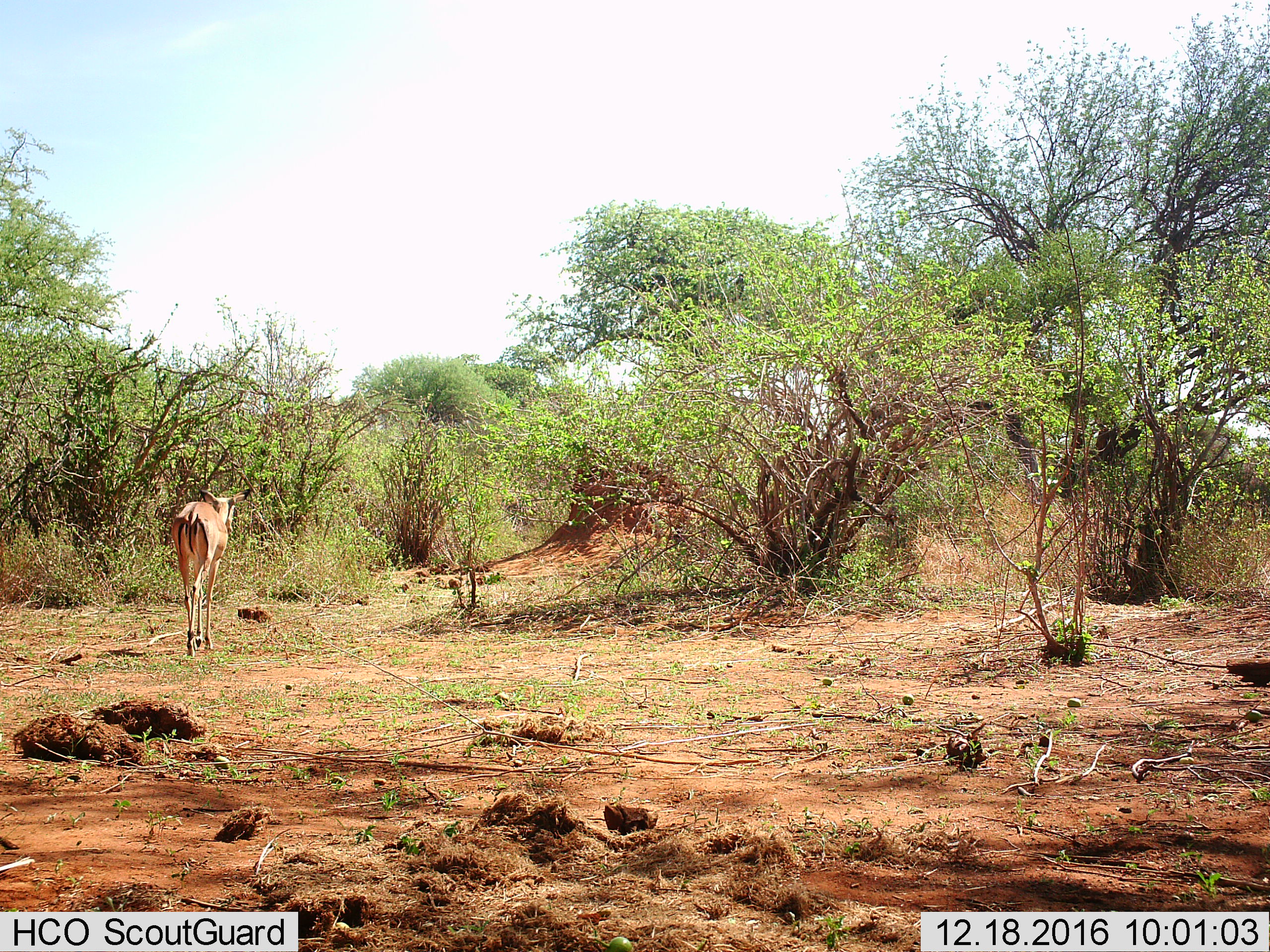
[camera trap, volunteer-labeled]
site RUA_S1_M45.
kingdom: Animalia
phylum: Chordata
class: Mammalia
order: Artiodactyla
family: Bovidae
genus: Aepyceros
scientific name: Aepyceros melampus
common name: impala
Impala (Aepyceros melampus), count 1. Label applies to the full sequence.